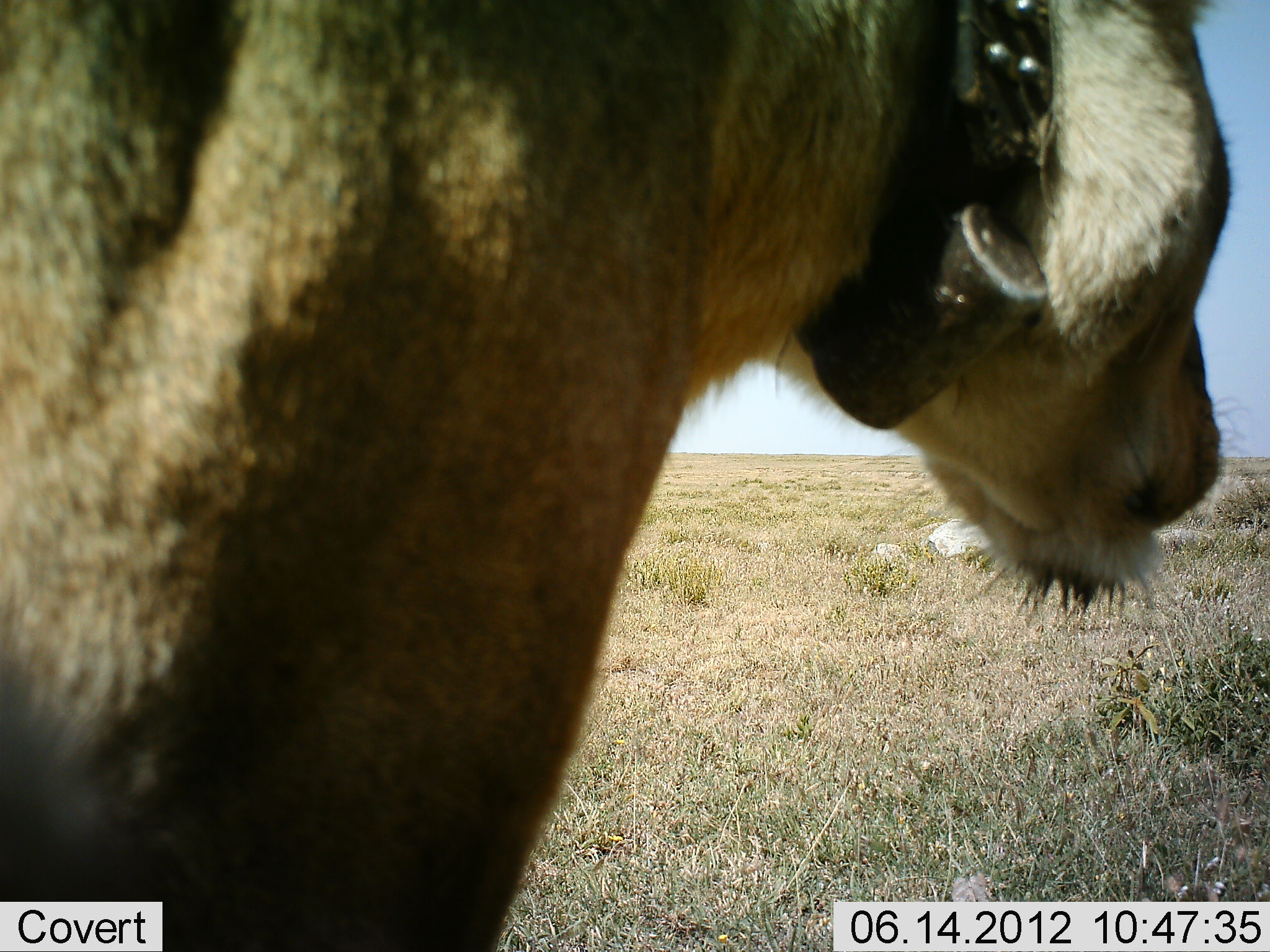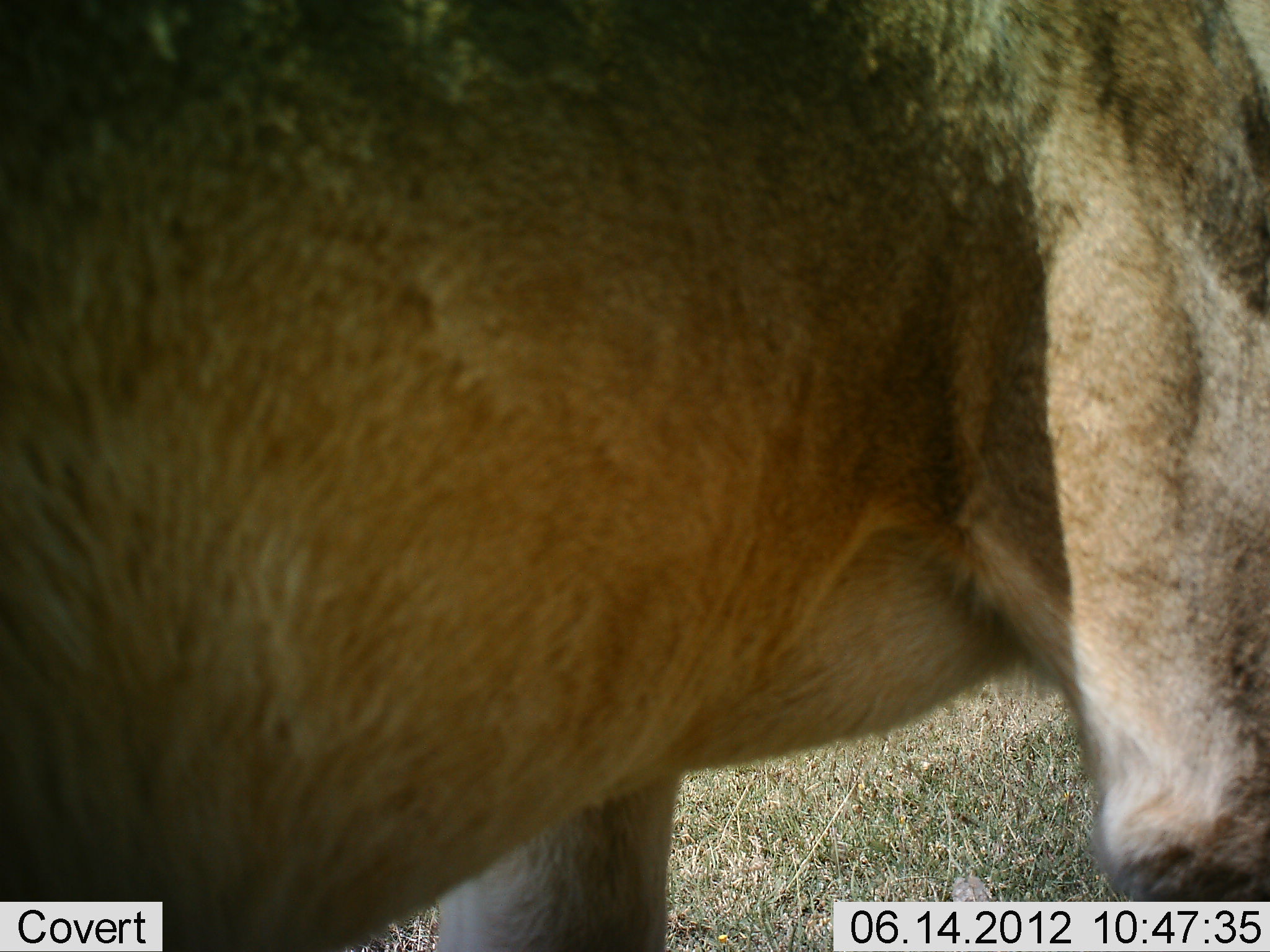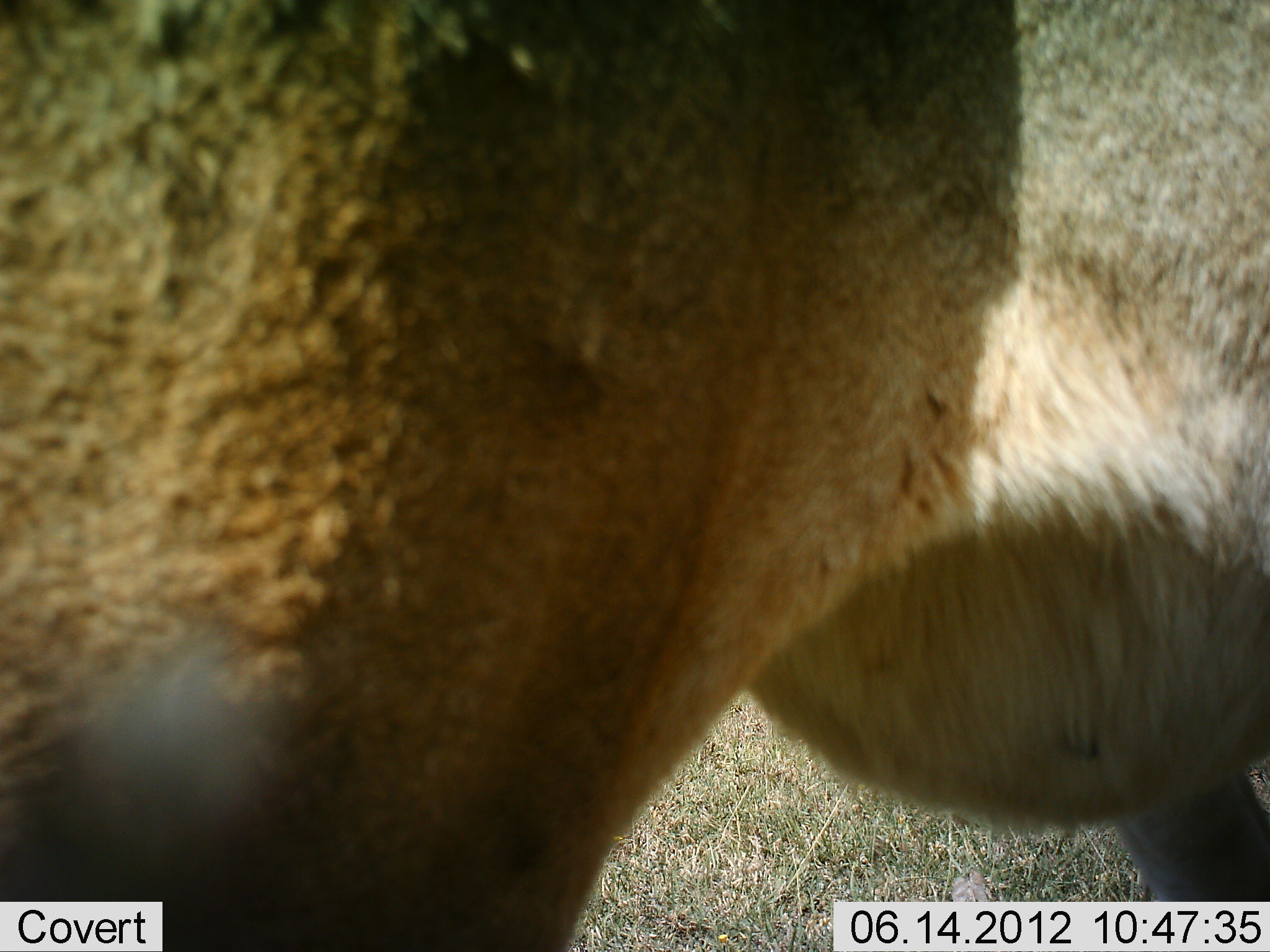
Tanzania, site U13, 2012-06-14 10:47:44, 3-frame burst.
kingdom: Animalia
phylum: Chordata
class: Mammalia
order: Carnivora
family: Felidae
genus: Panthera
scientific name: Panthera leo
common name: lion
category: lionfemale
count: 1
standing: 30%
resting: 0%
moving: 70%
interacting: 0%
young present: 0%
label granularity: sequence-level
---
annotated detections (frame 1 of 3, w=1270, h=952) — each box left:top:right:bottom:
animal: 0:0:1240:951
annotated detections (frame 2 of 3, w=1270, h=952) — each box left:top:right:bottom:
animal: 1:1:1270:952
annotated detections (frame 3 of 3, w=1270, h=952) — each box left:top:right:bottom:
animal: 1:1:1270:952